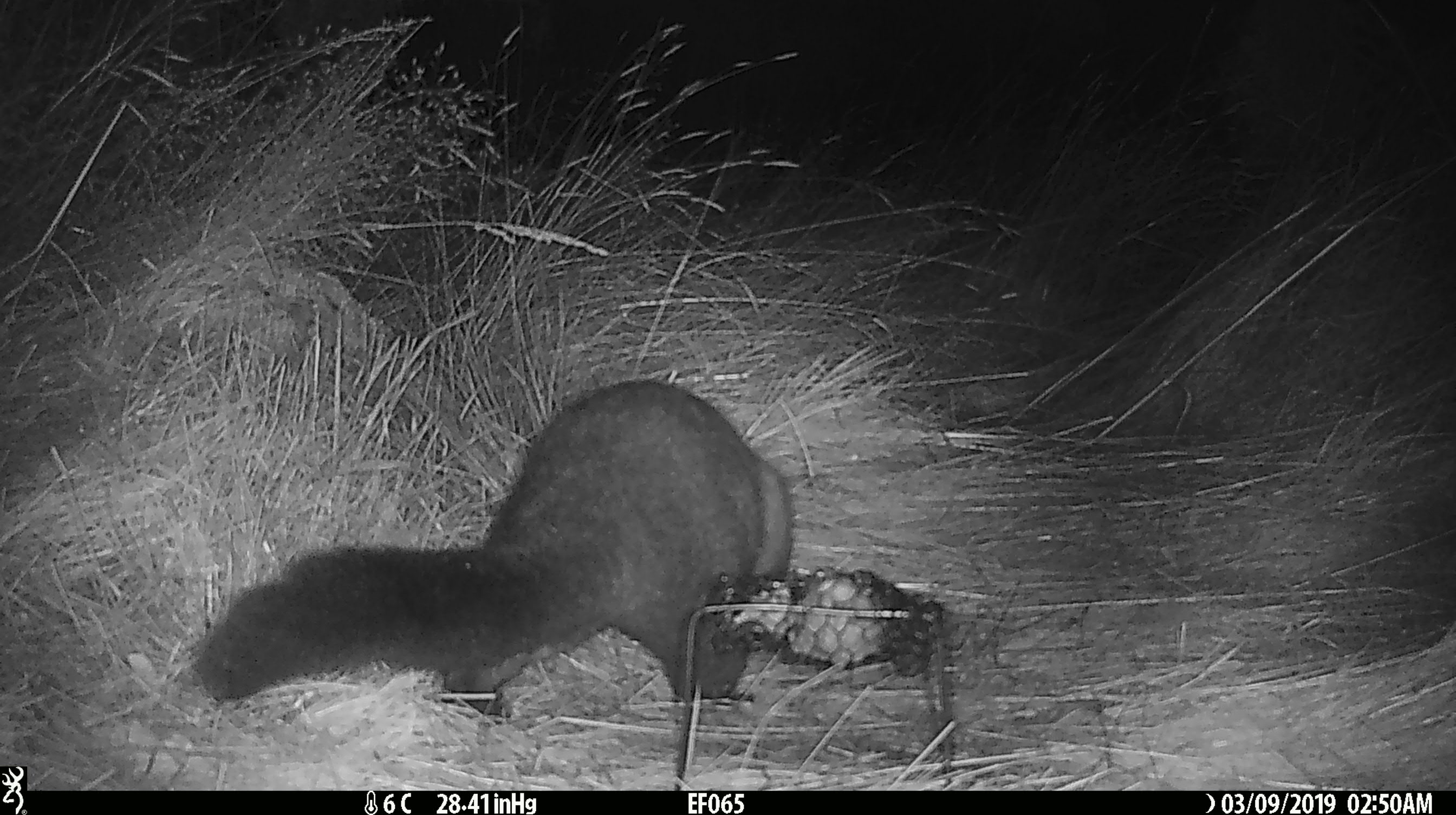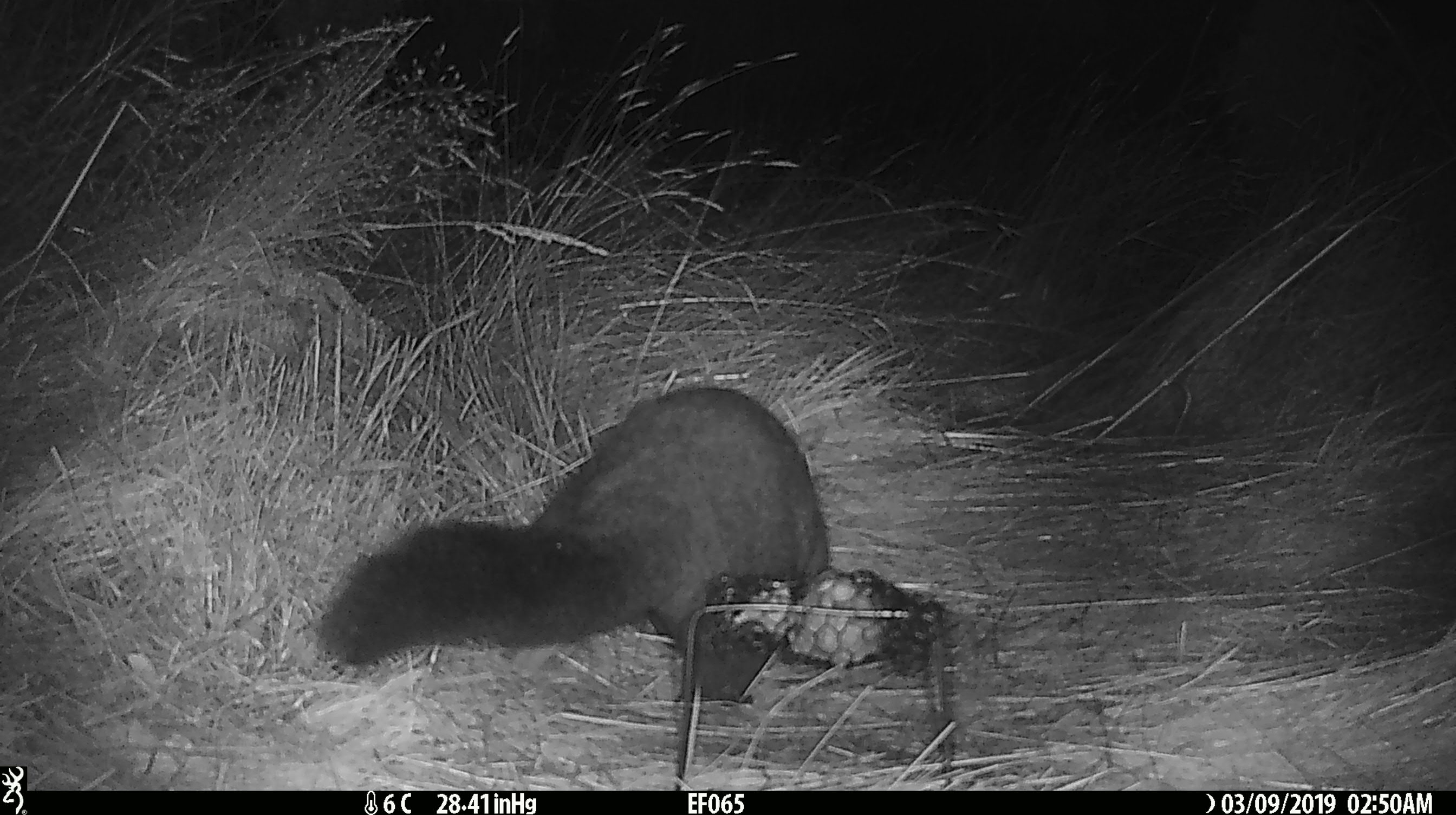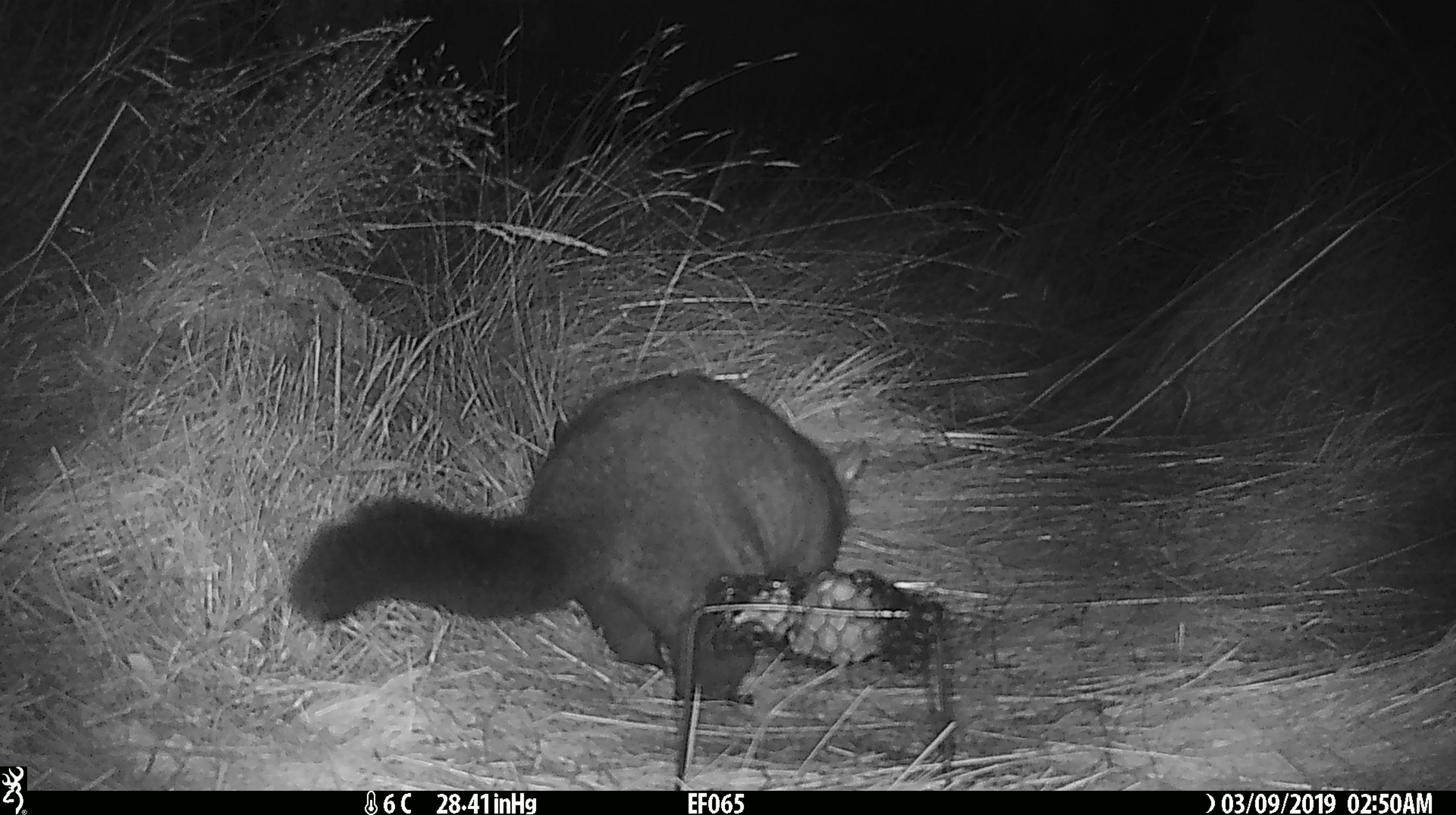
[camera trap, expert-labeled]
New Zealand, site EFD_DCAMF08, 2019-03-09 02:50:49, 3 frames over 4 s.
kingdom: Animalia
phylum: Chordata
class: Mammalia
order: Diprotodontia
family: Phalangeridae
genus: Trichosurus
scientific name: Trichosurus vulpecula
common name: common brushtail possum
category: possum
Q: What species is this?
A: Possum (common brushtail possum) (Trichosurus vulpecula).